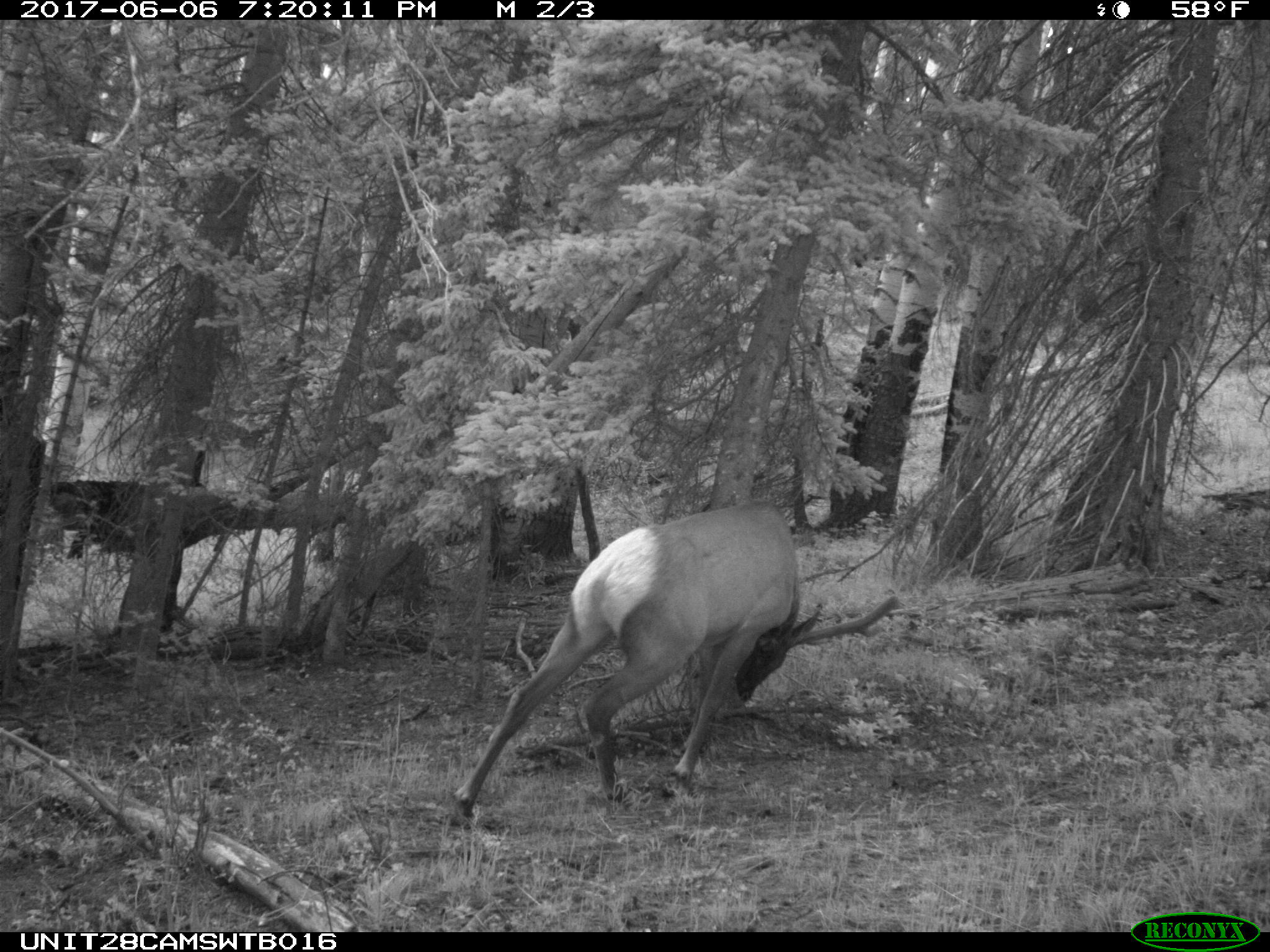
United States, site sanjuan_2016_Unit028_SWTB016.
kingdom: Animalia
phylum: Chordata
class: Mammalia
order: Artiodactyla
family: Cervidae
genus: Cervus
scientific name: Cervus elaphus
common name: red deer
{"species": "Cervus elaphus (red deer)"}